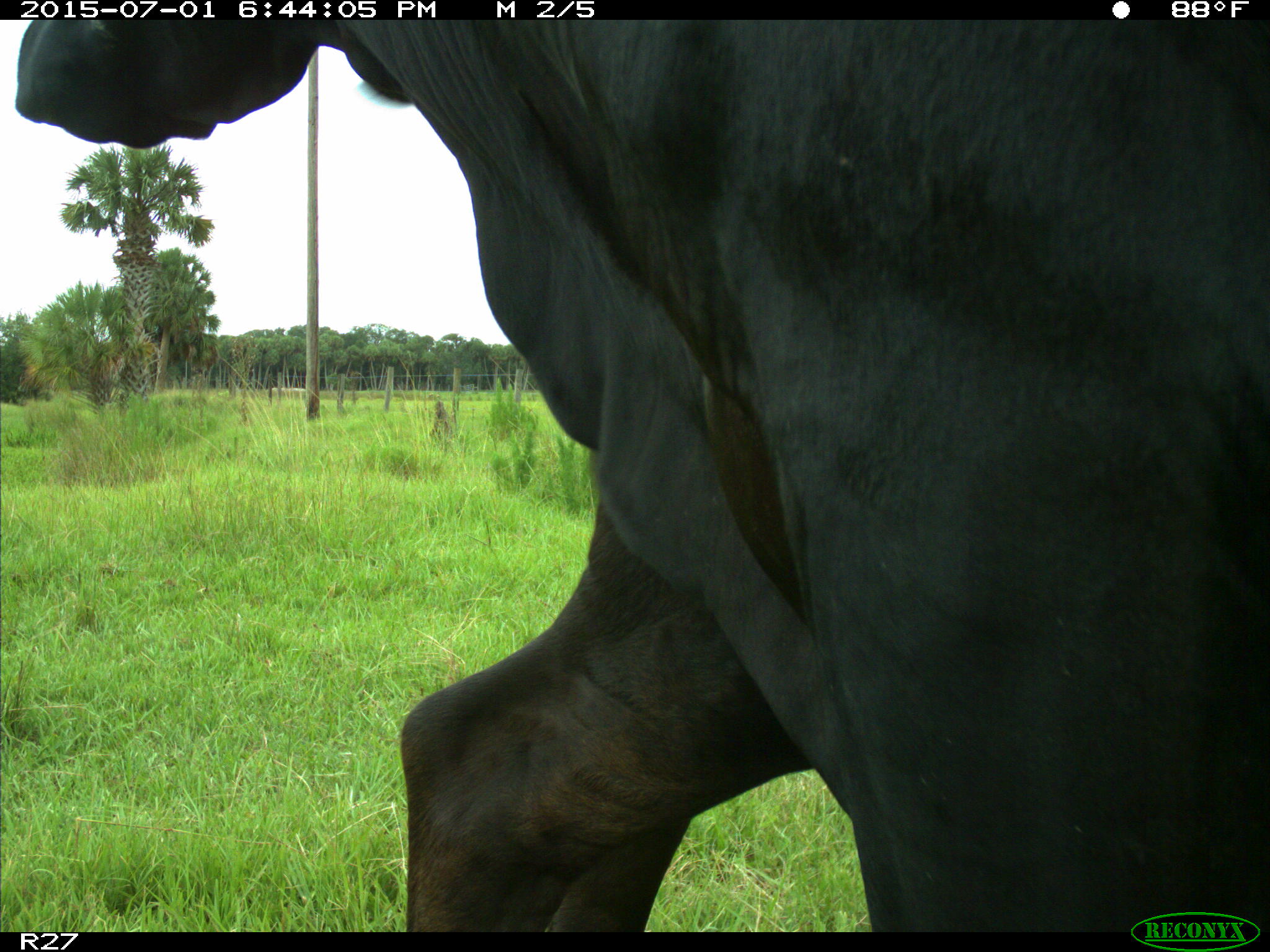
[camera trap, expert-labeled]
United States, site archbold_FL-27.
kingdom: Animalia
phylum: Chordata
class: Mammalia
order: Artiodactyla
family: Bovidae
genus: Bos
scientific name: Bos taurus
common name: domestic cow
Bos taurus (domestic cow).